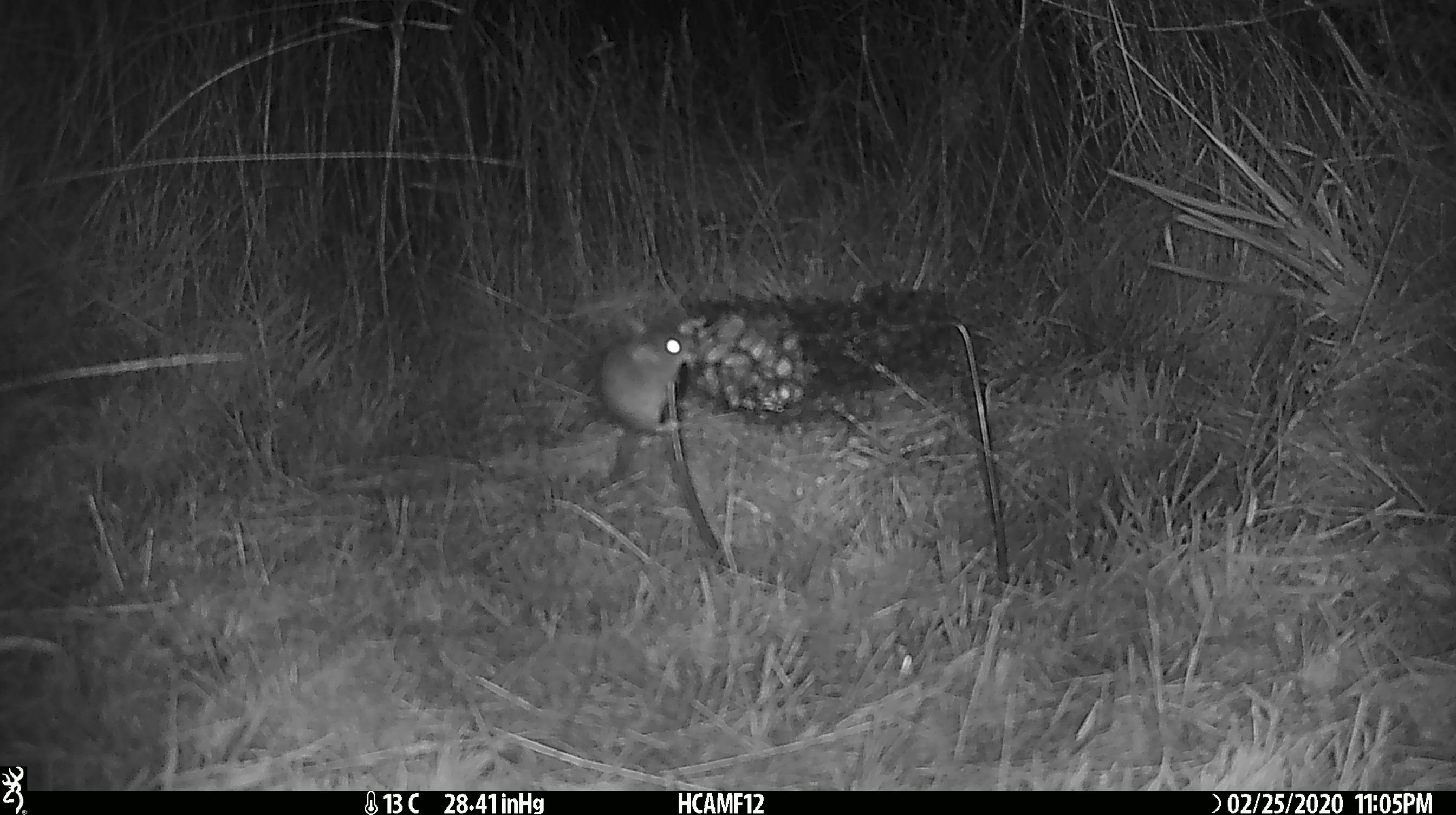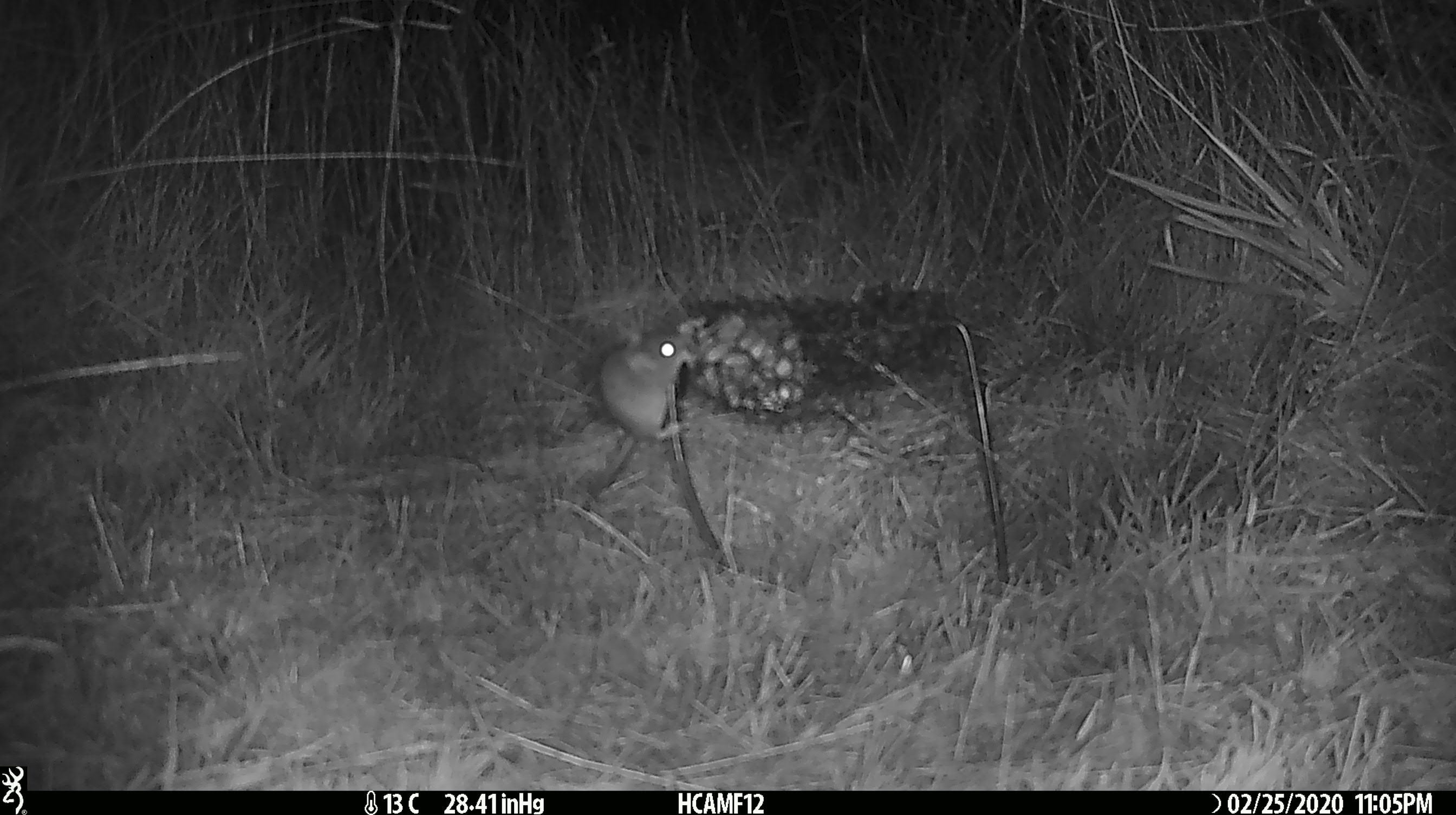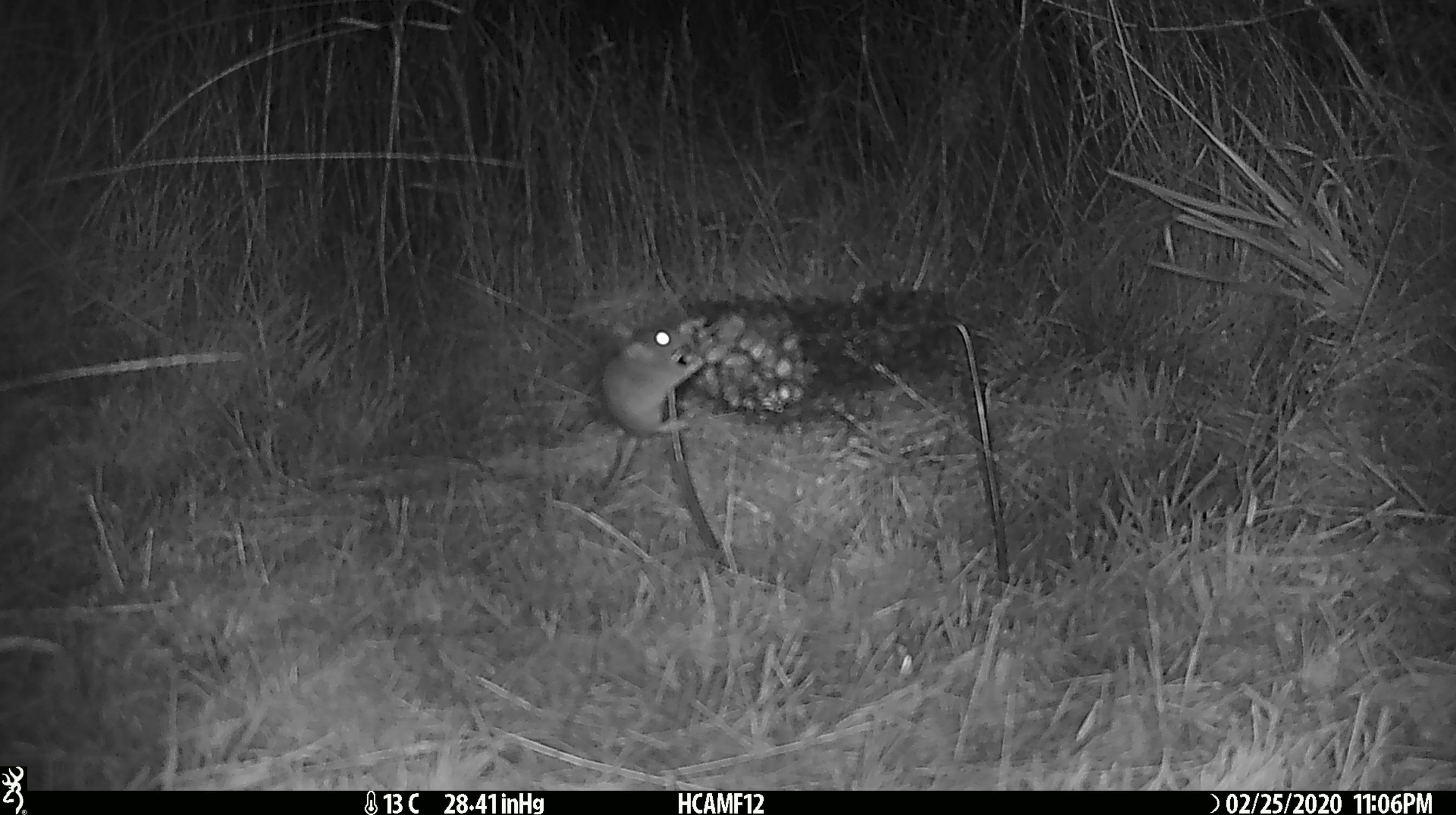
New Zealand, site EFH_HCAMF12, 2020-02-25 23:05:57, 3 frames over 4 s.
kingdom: Animalia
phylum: Chordata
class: Mammalia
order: Rodentia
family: Muridae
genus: Mus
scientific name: Mus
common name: mouse